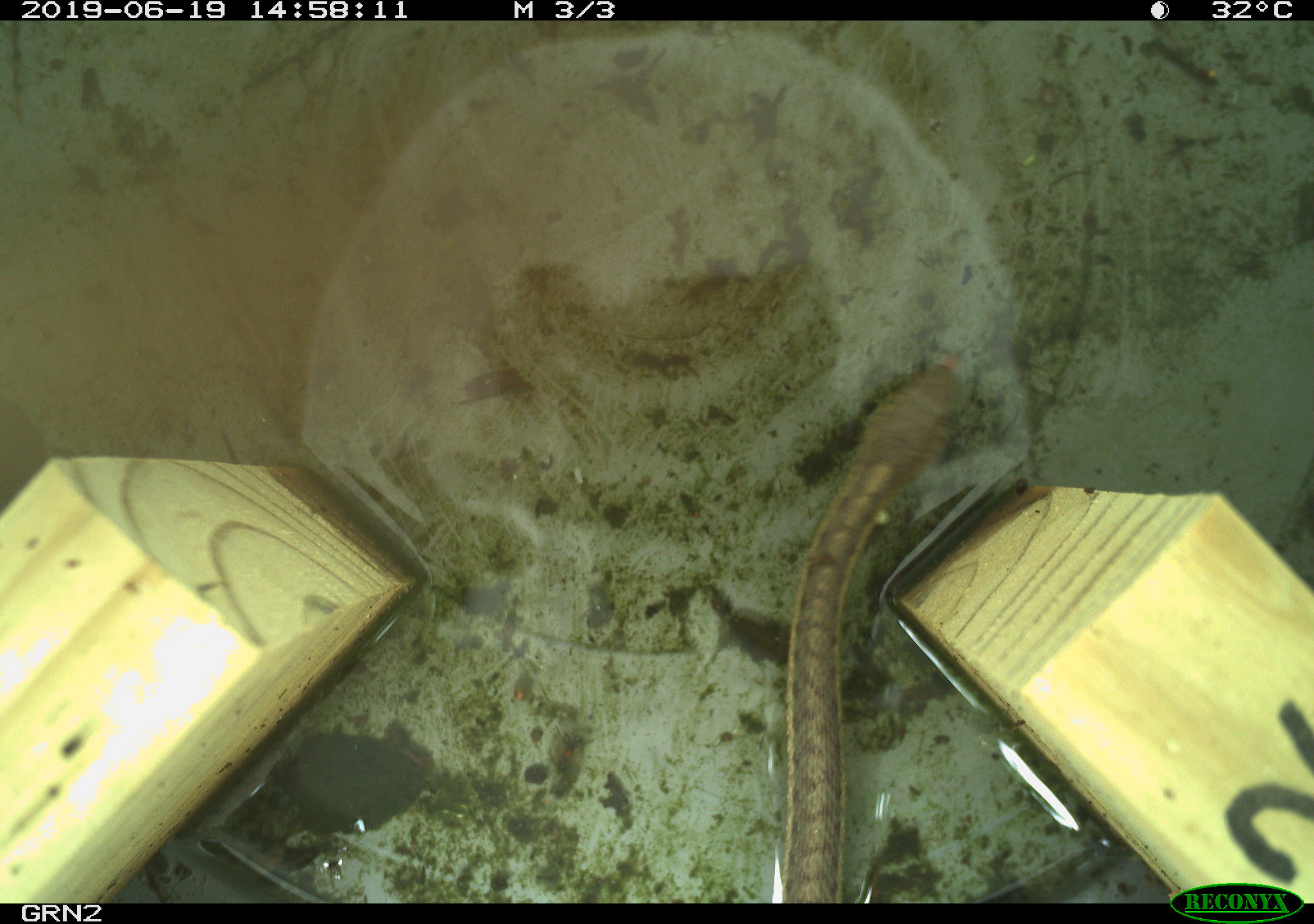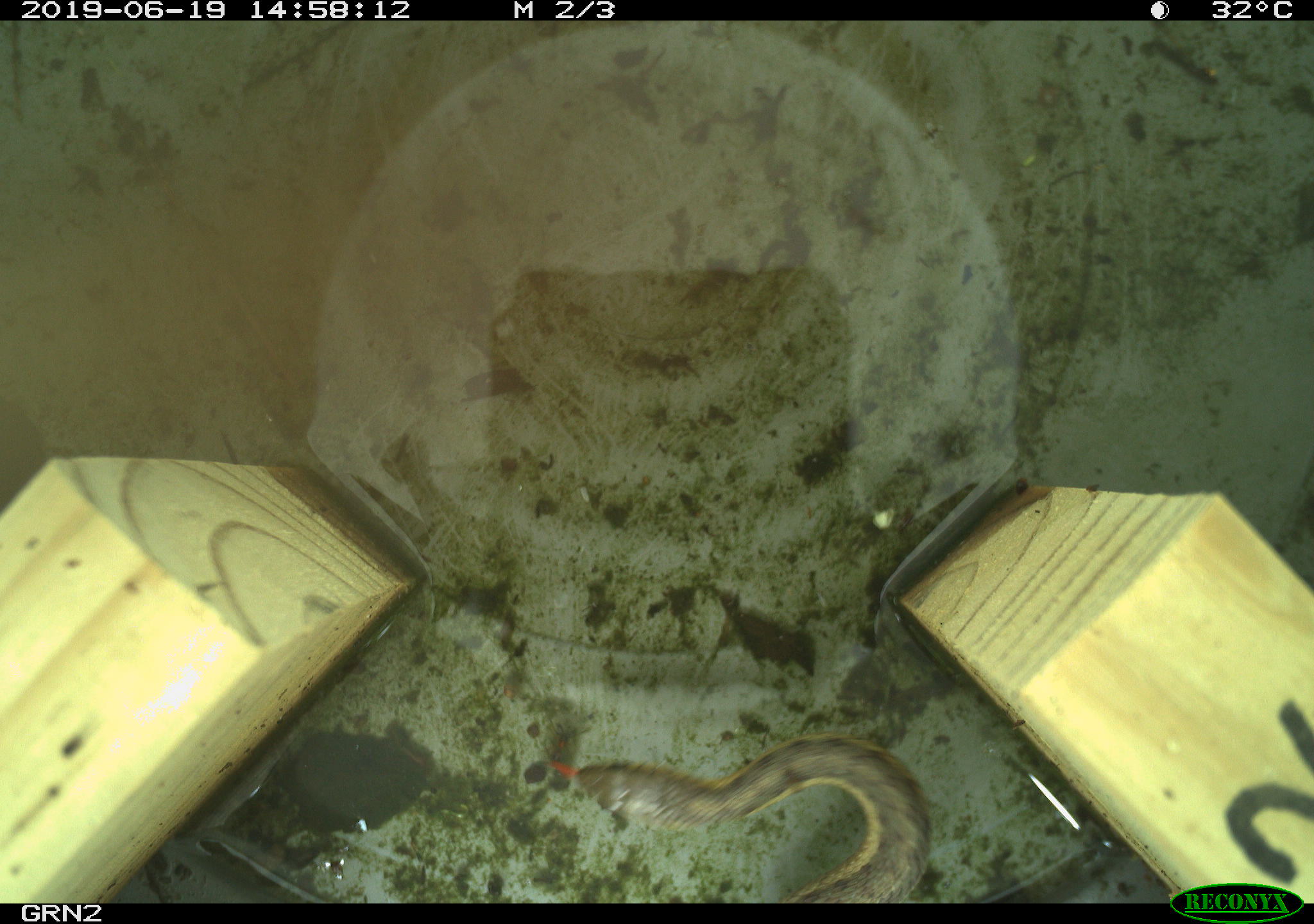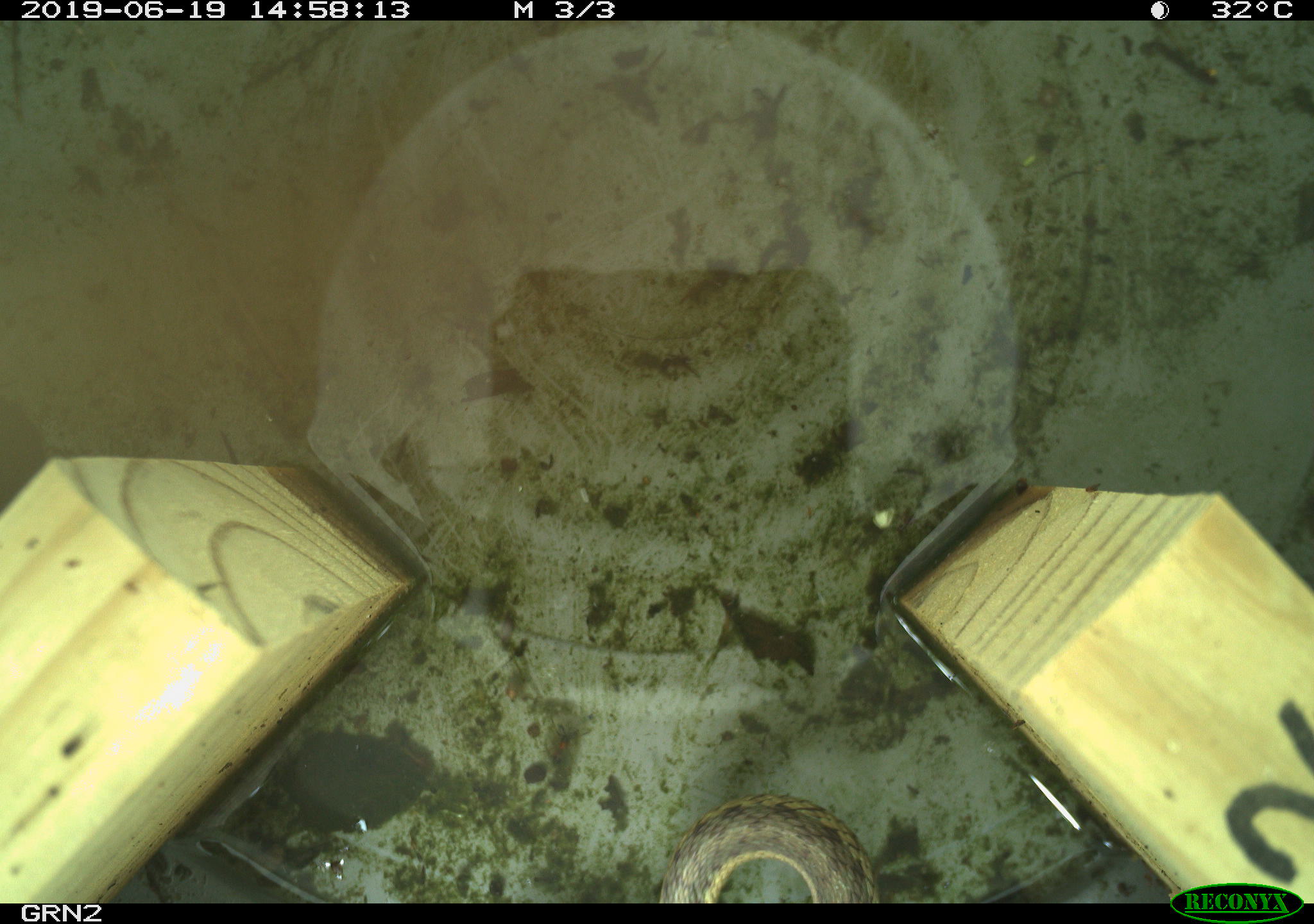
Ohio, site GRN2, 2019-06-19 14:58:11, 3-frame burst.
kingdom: Animalia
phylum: Chordata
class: Reptilia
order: Squamata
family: Colubridae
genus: Thamnophis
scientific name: Thamnophis sirtalis sirtalis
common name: eastern gartersnake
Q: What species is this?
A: Eastern gartersnake (Thamnophis sirtalis sirtalis).